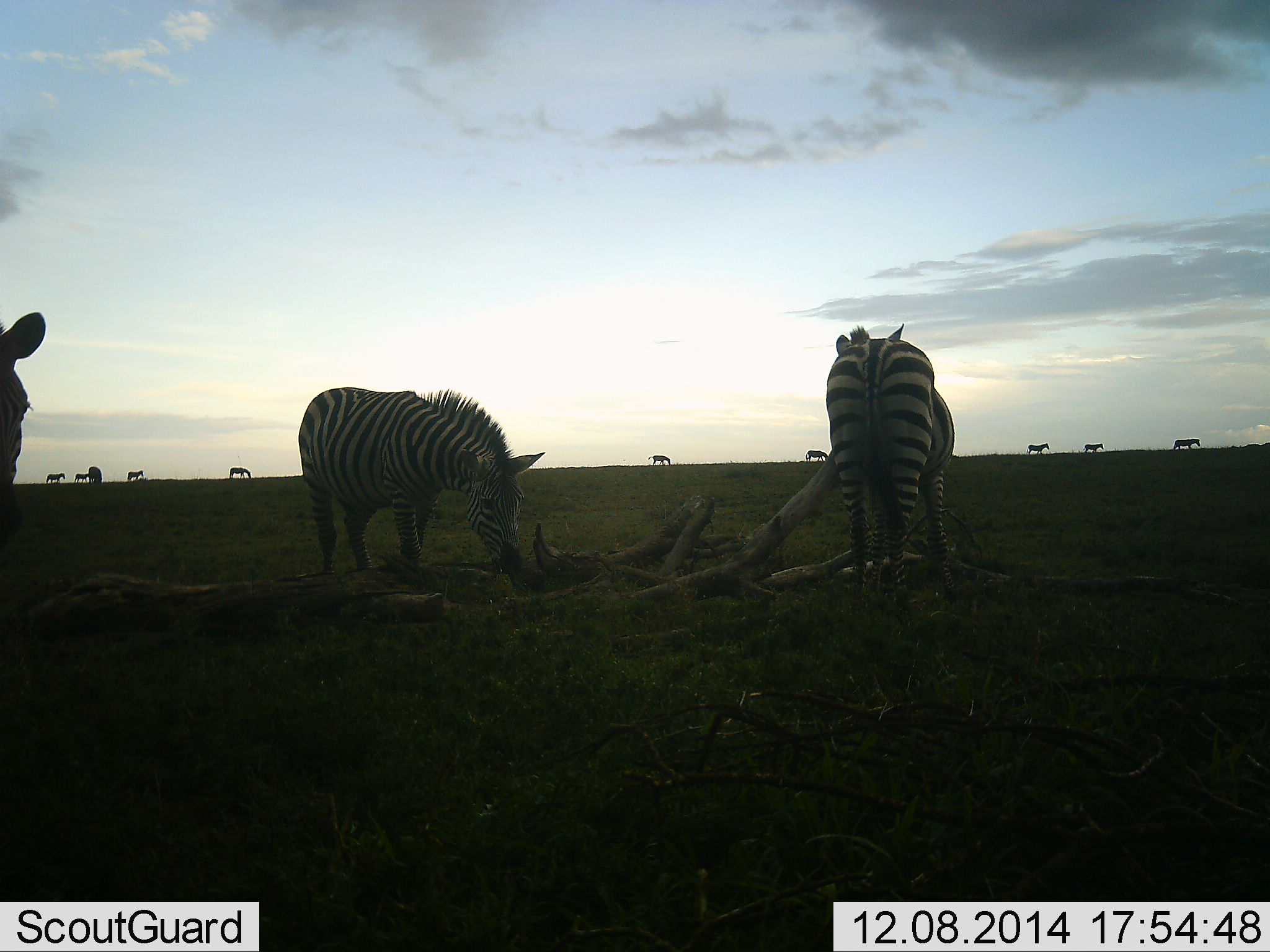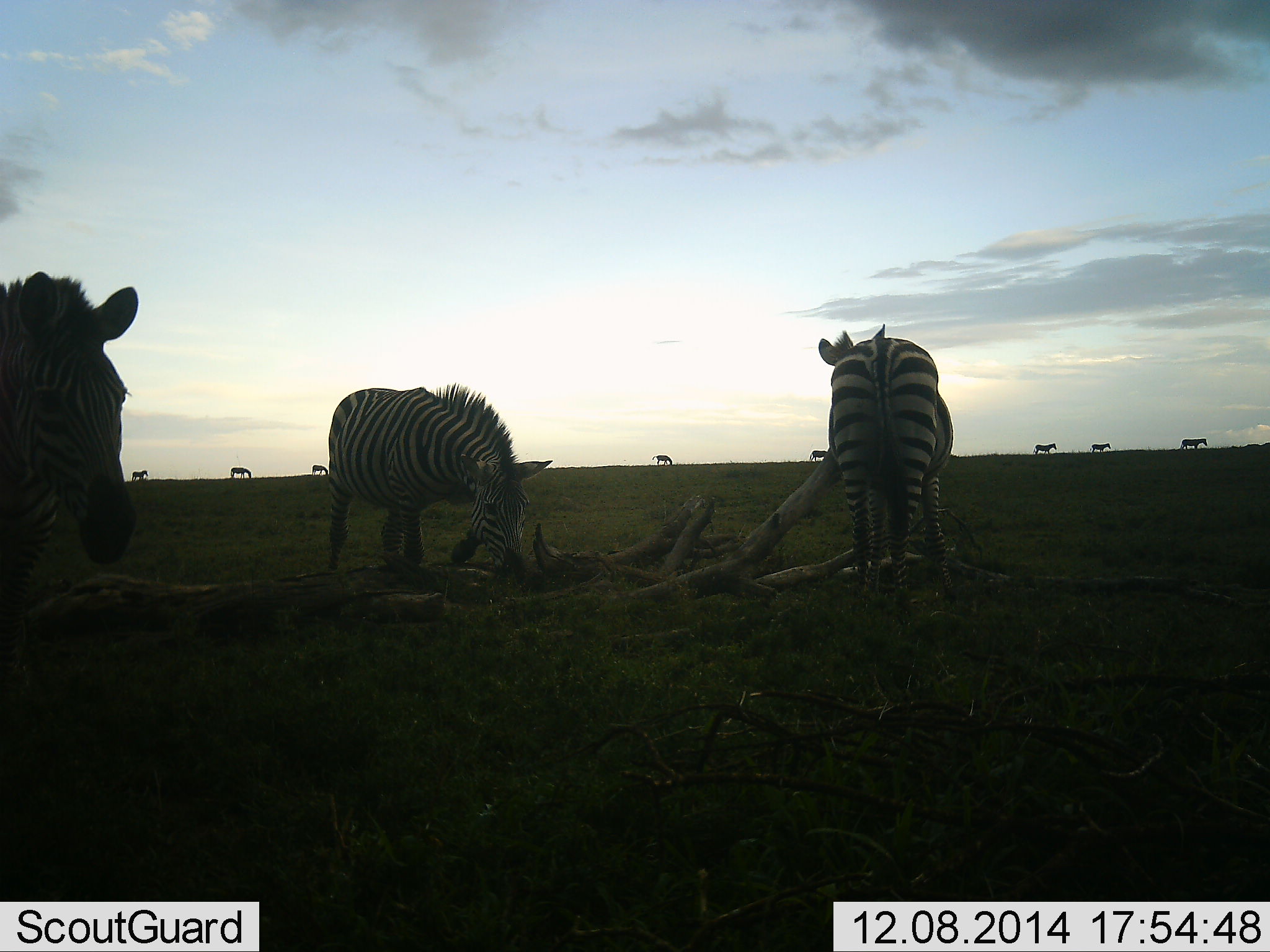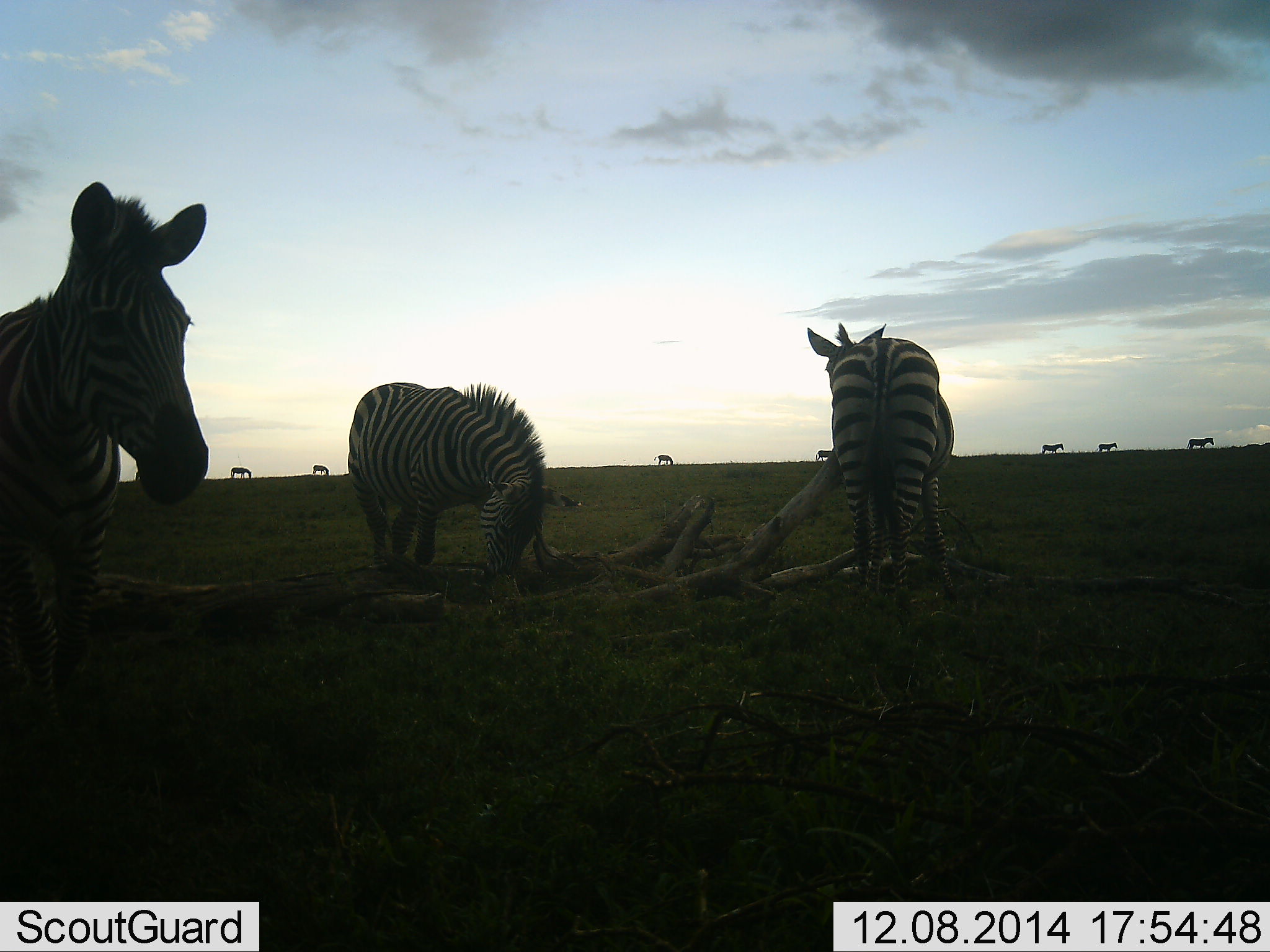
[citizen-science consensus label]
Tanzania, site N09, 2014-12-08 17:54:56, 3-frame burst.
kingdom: Animalia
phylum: Chordata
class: Mammalia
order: Perissodactyla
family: Equidae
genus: Equus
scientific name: Equus quagga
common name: plains zebra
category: zebra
Zebra (plains zebra) (Equus quagga), count 11-50. Behavior (volunteer vote fractions): standing 70%, resting 0%, moving 70%, interacting 20%. Young present (vote fraction): 0%. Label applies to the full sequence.